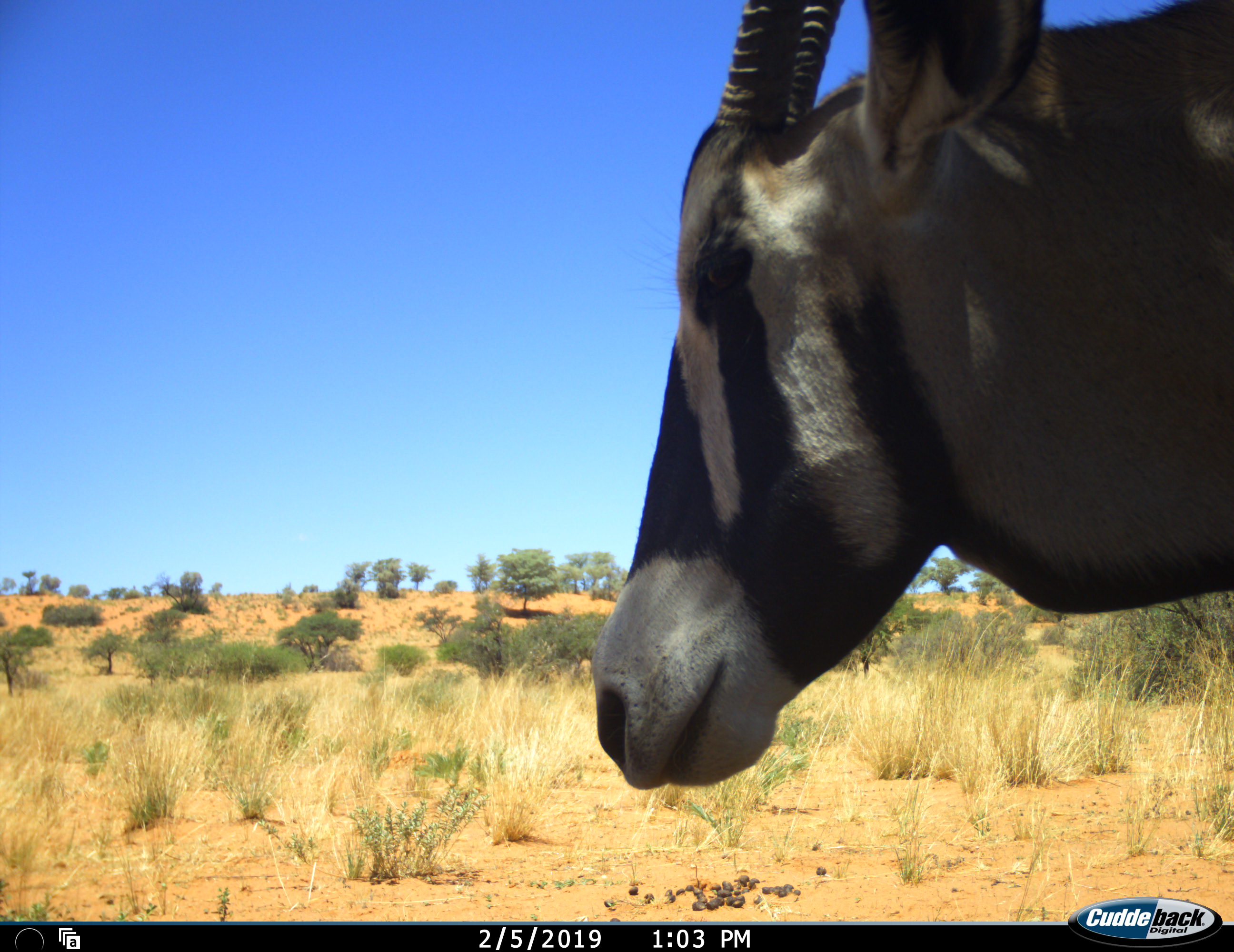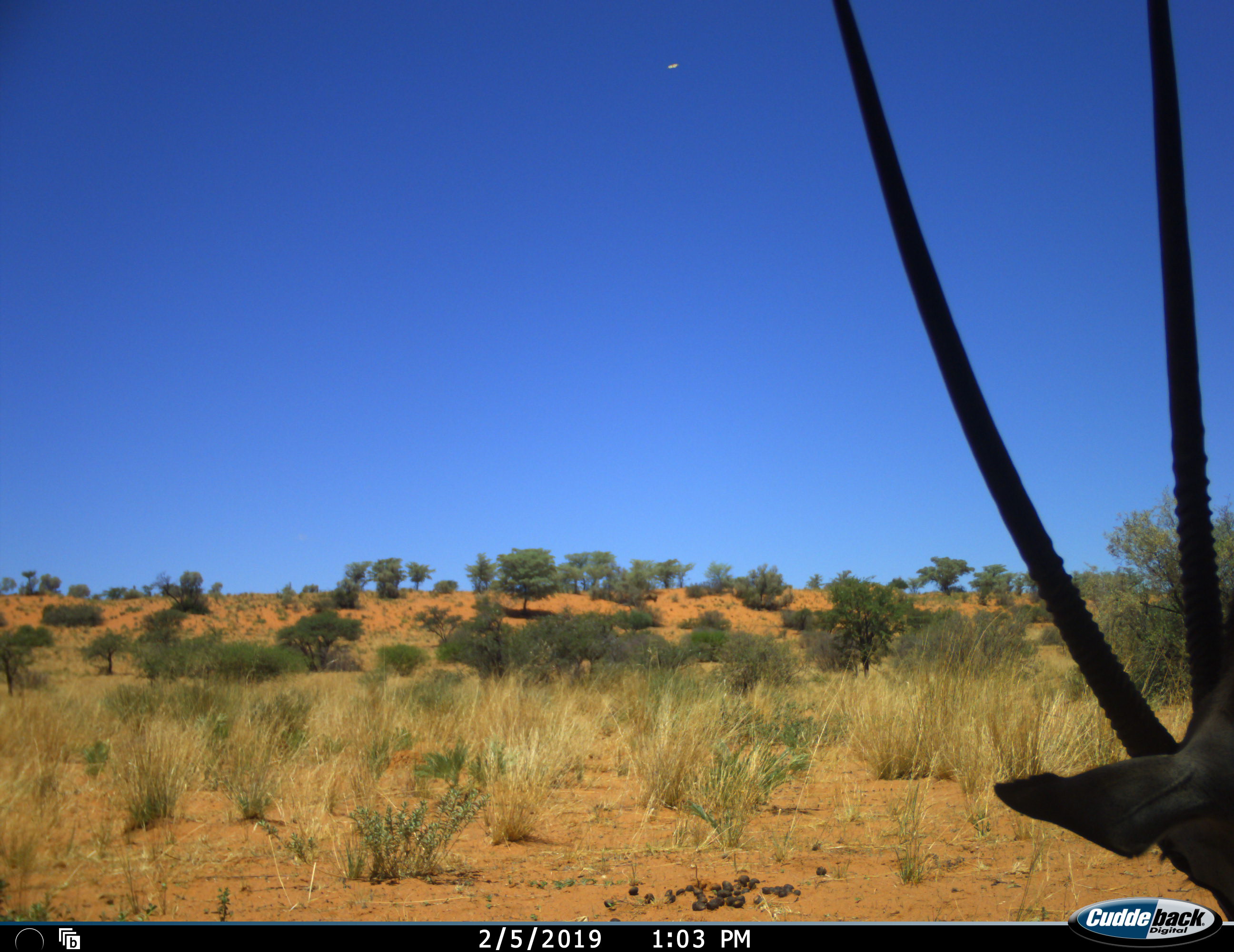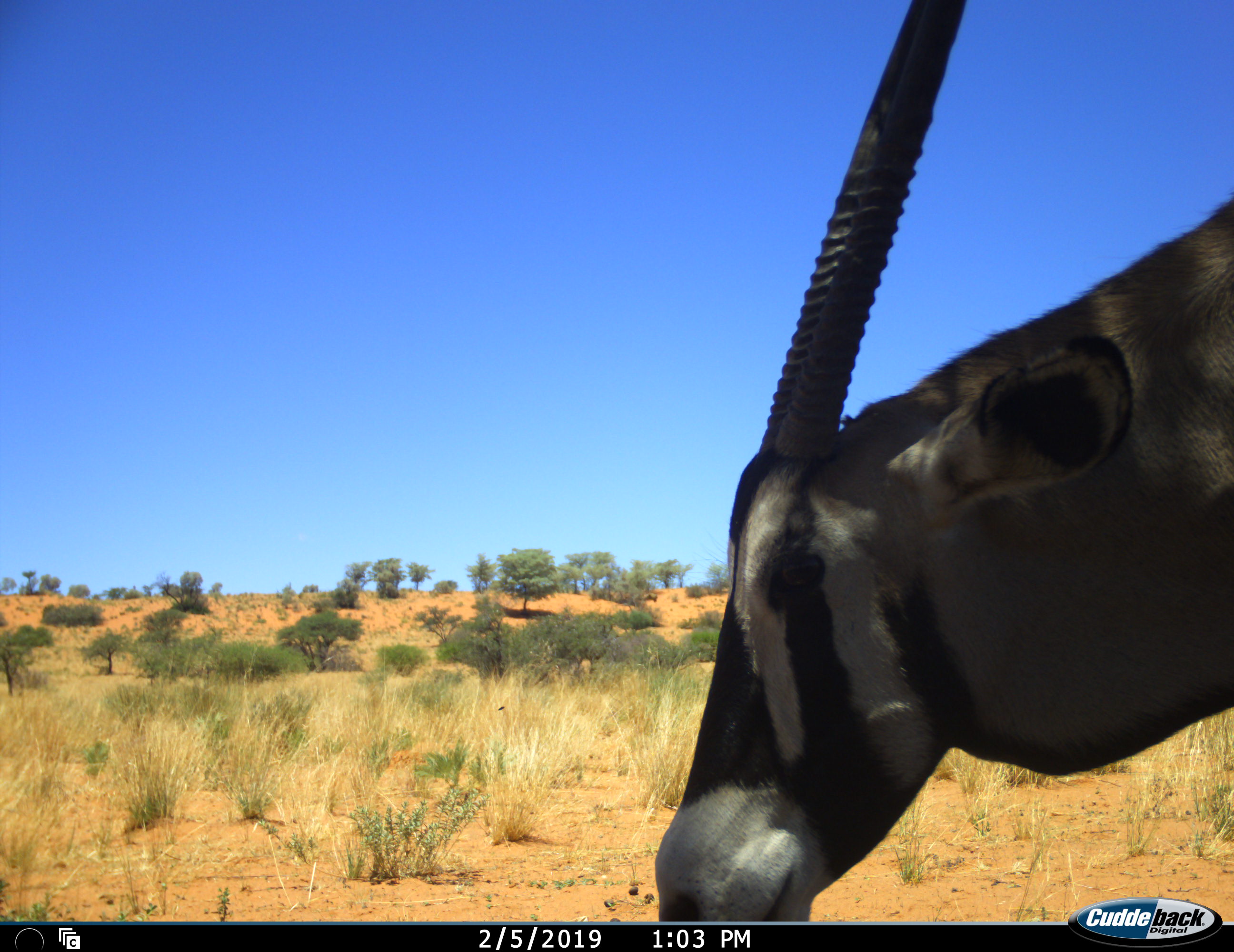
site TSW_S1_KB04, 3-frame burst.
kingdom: Animalia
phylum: Chordata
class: Mammalia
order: Artiodactyla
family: Bovidae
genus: Oryx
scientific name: Oryx gazella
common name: gemsbok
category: oryx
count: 1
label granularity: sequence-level